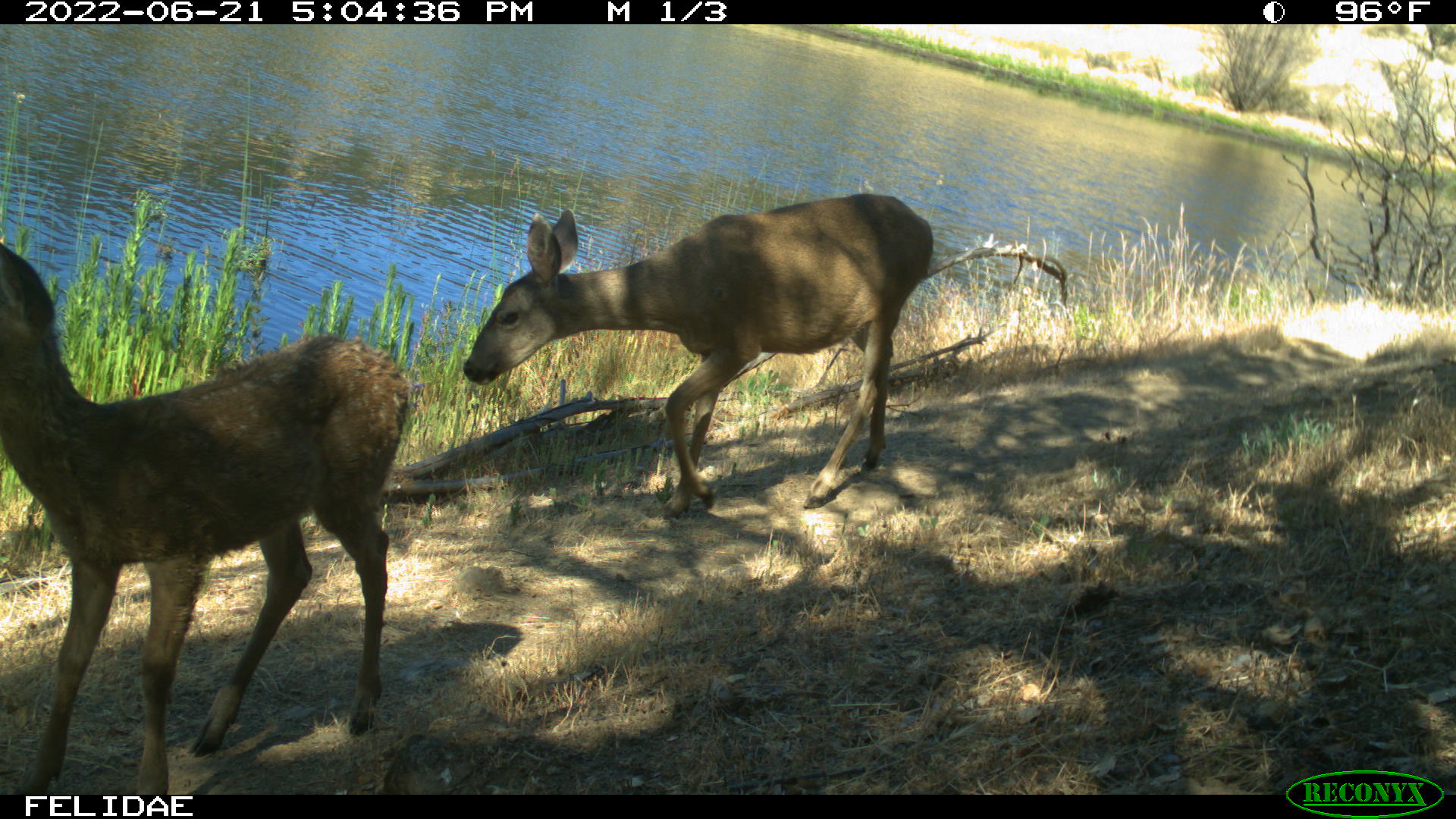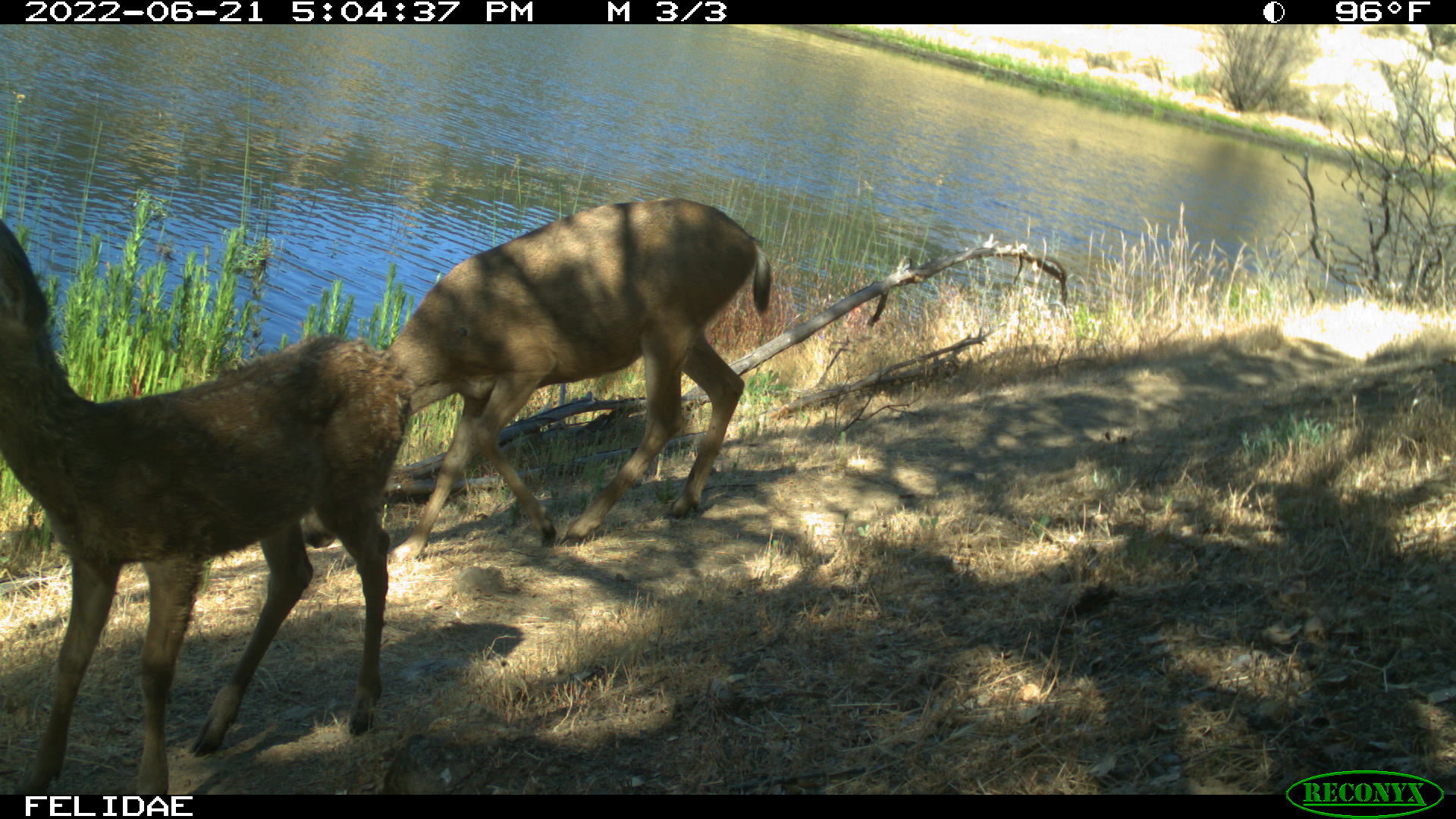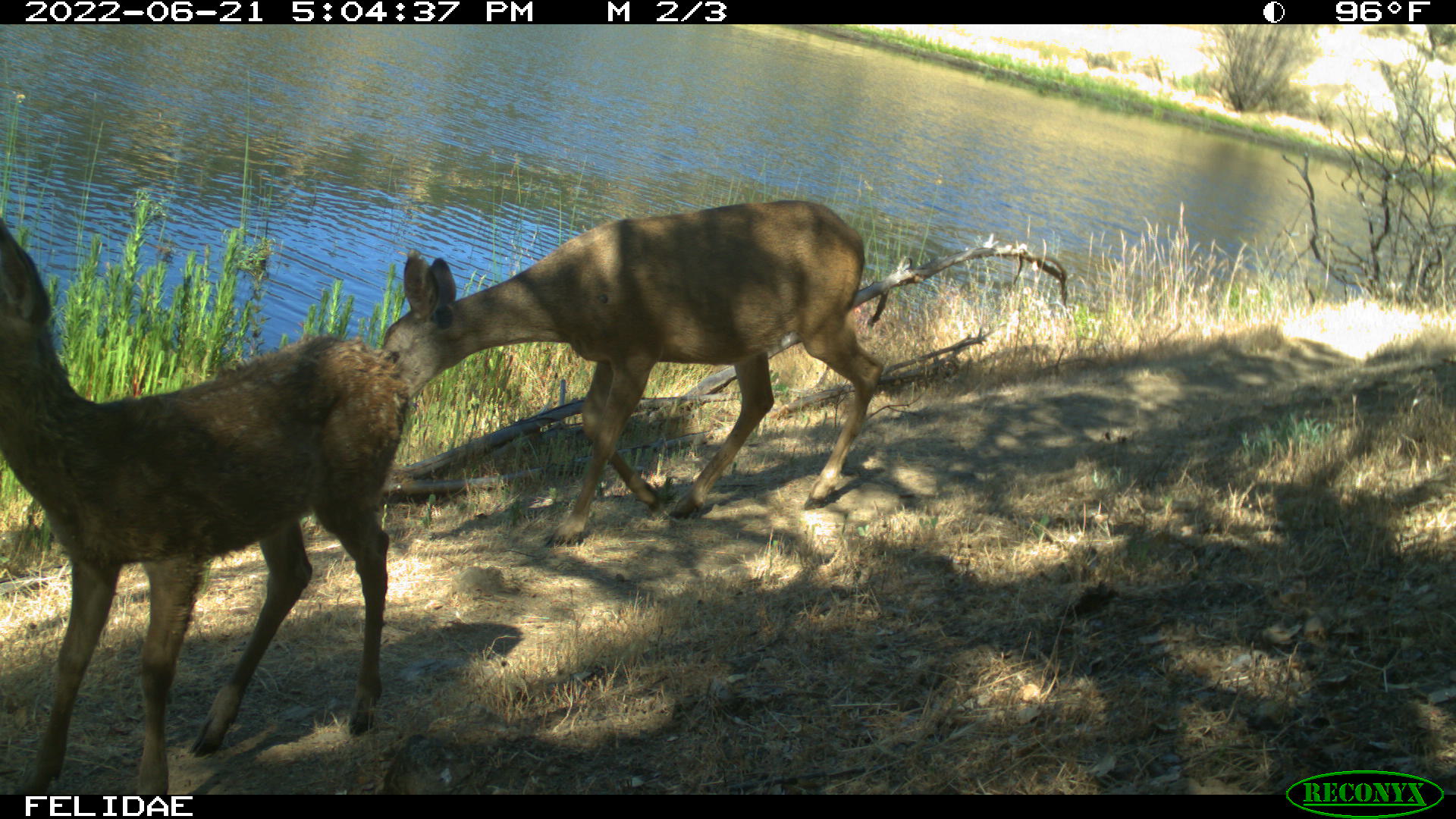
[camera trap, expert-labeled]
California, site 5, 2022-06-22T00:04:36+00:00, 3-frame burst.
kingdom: Animalia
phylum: Chordata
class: Mammalia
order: Artiodactyla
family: Cervidae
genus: Odocoileus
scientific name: Odocoileus hemionus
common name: mule deer